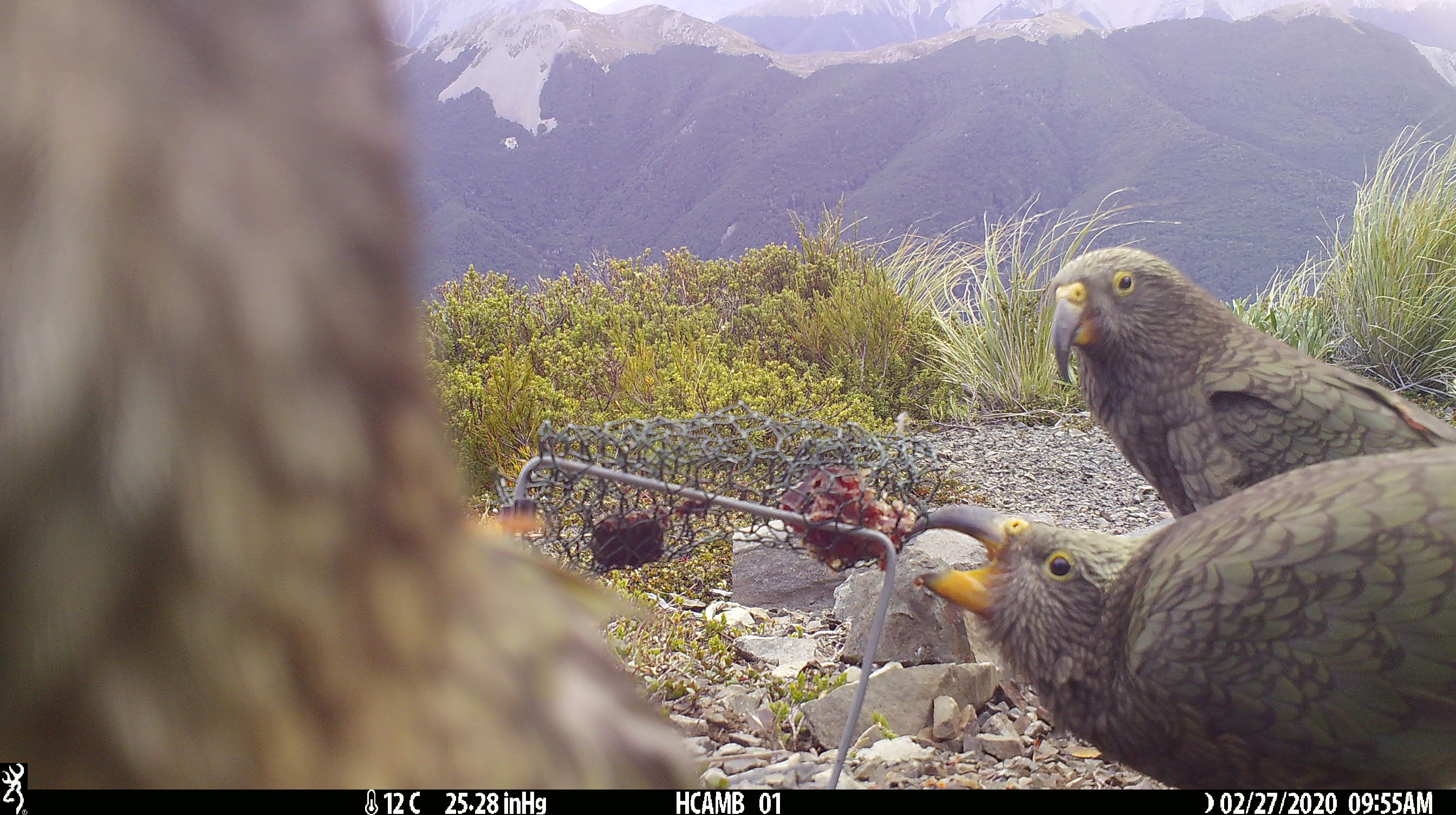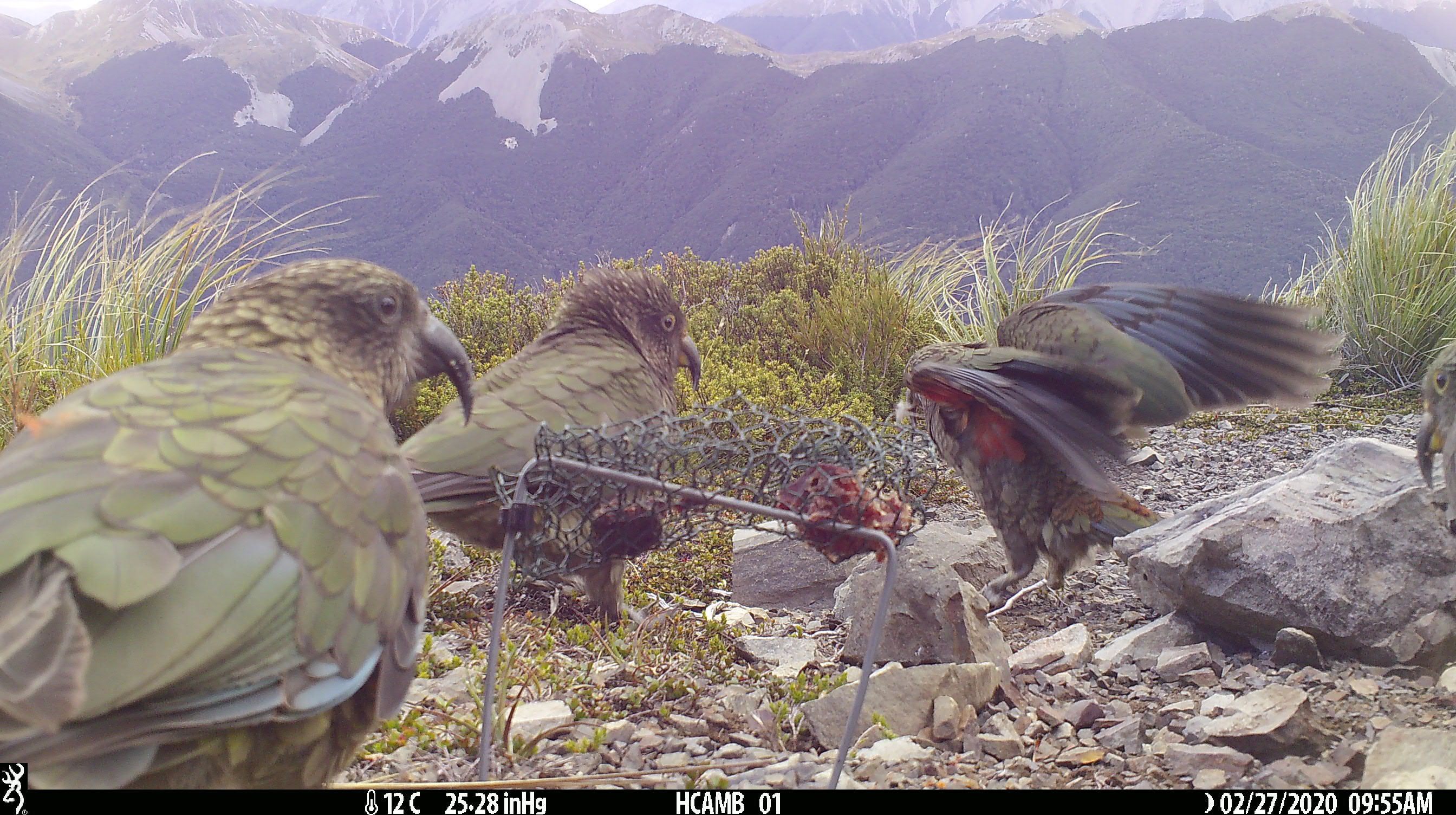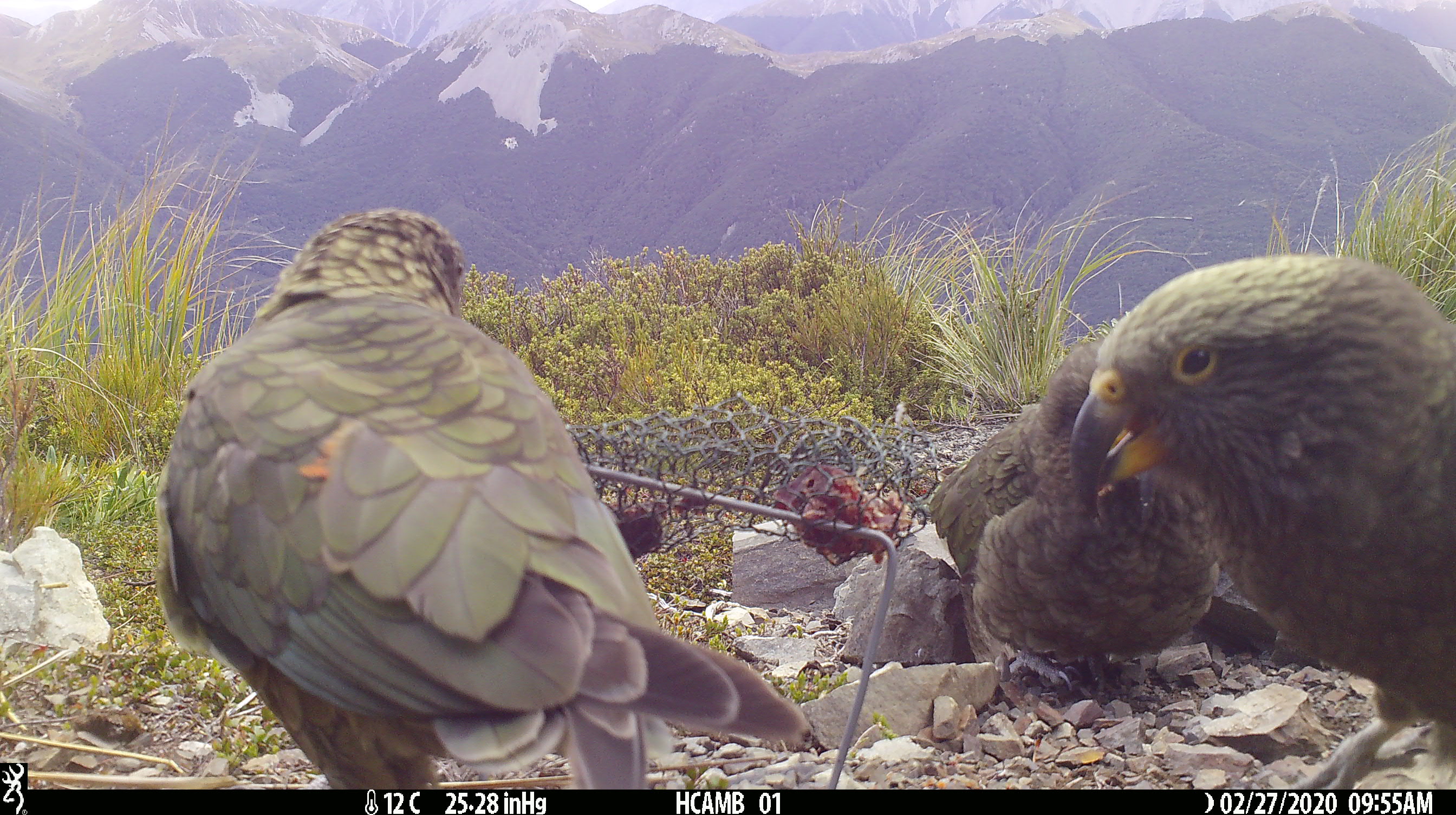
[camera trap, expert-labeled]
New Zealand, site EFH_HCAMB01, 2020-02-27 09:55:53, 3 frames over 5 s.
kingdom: Animalia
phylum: Chordata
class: Aves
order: Psittaciformes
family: Strigopidae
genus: Nestor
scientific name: Nestor notabilis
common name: kea